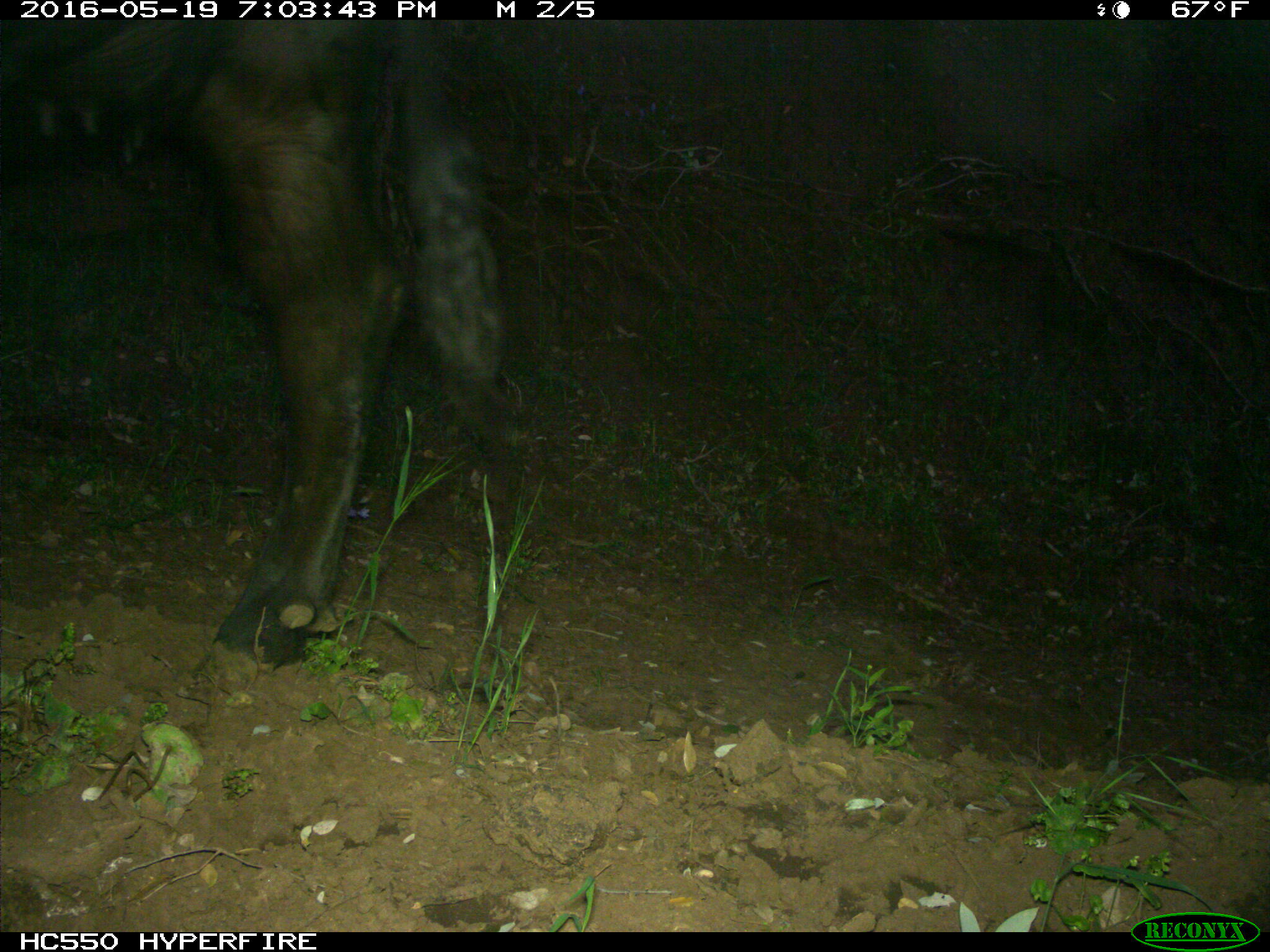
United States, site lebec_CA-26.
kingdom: Animalia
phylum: Chordata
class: Mammalia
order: Artiodactyla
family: Bovidae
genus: Bos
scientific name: Bos taurus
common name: domestic cow